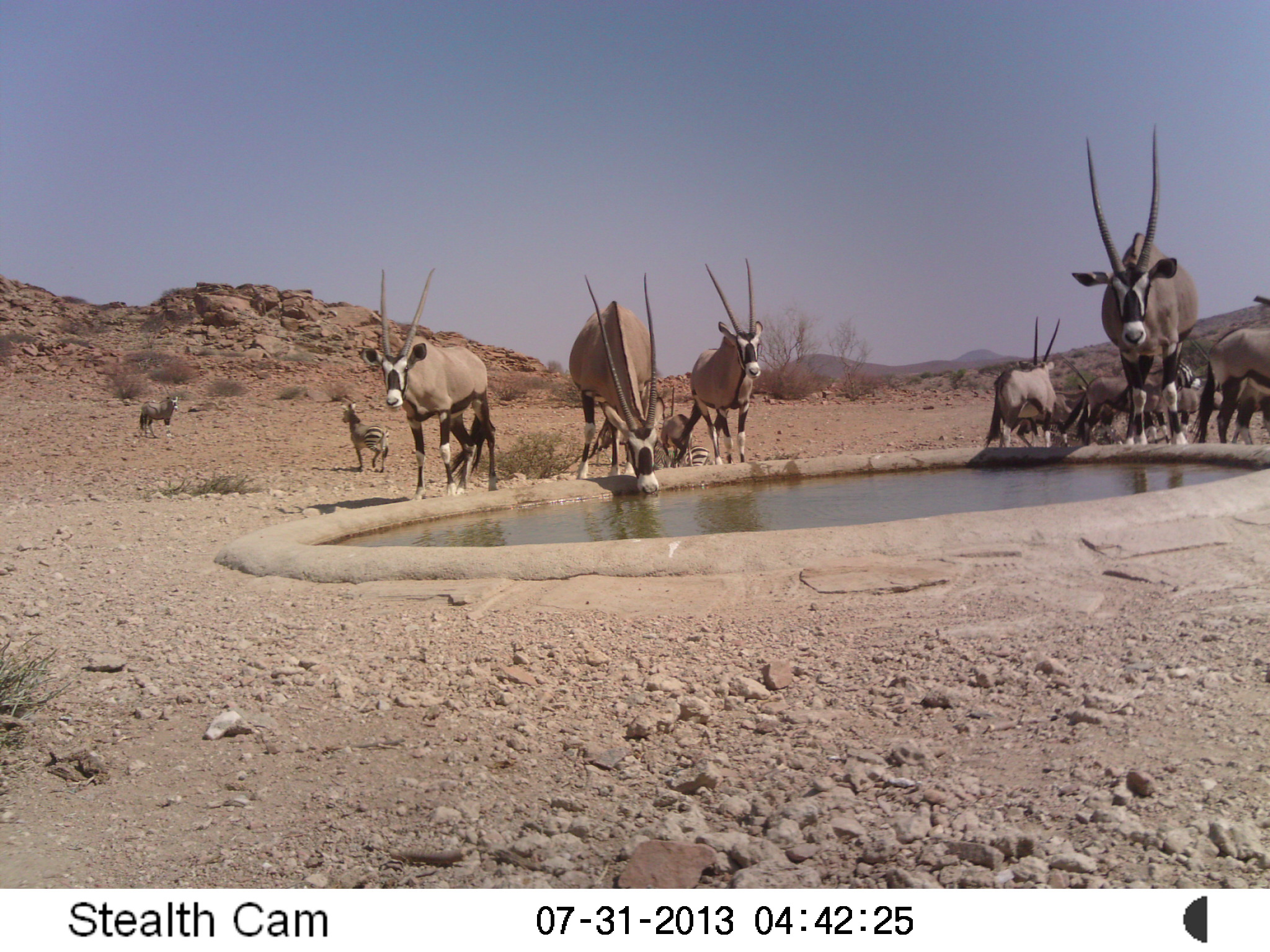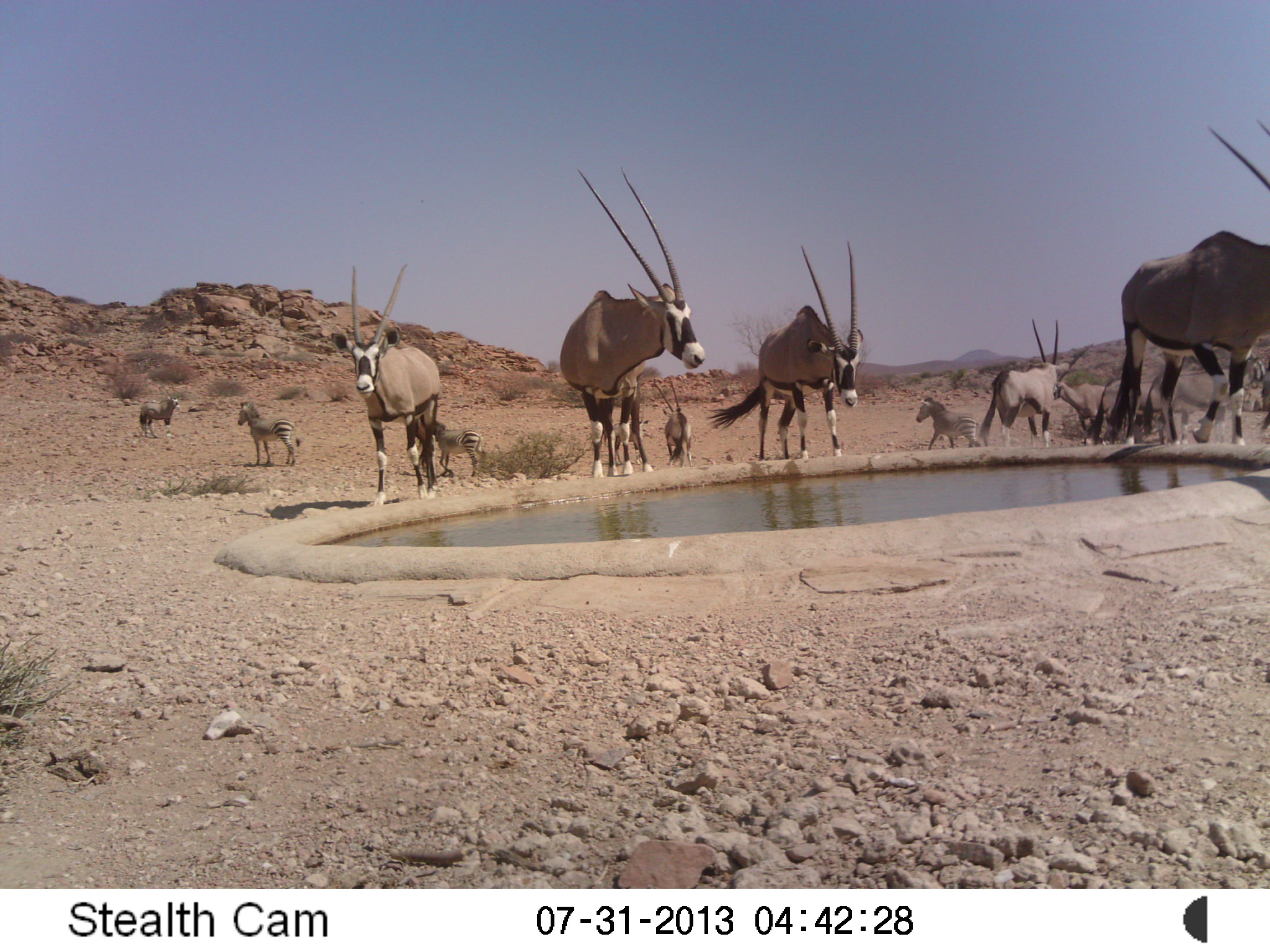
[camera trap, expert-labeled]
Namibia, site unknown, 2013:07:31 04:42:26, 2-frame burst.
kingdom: Animalia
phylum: Chordata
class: Mammalia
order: Artiodactyla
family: Bovidae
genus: Oryx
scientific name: Oryx gazella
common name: gemsbok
Oryx gazella (gemsbok).